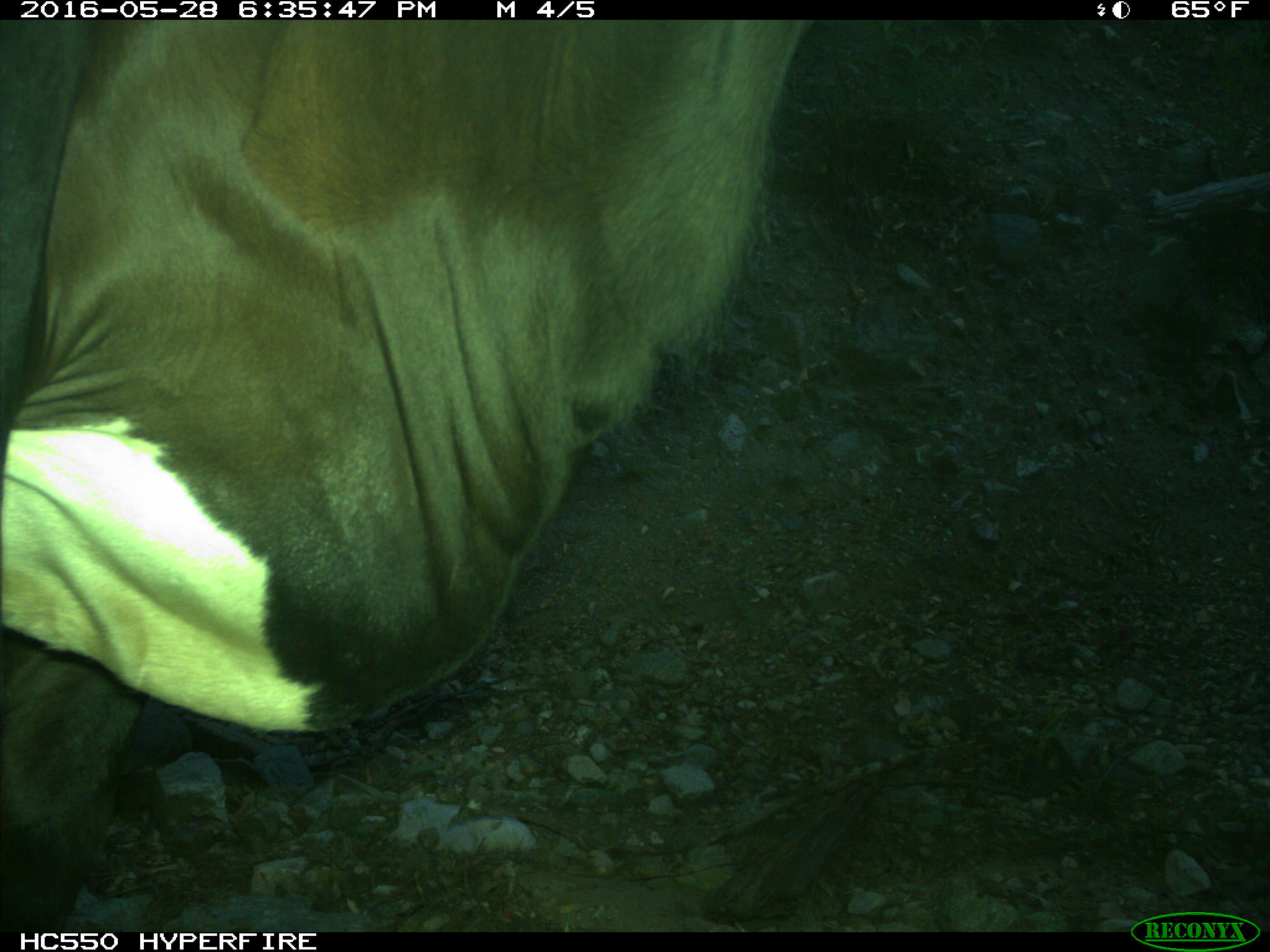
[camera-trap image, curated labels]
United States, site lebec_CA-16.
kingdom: Animalia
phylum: Chordata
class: Mammalia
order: Artiodactyla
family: Bovidae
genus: Bos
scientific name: Bos taurus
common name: domestic cow